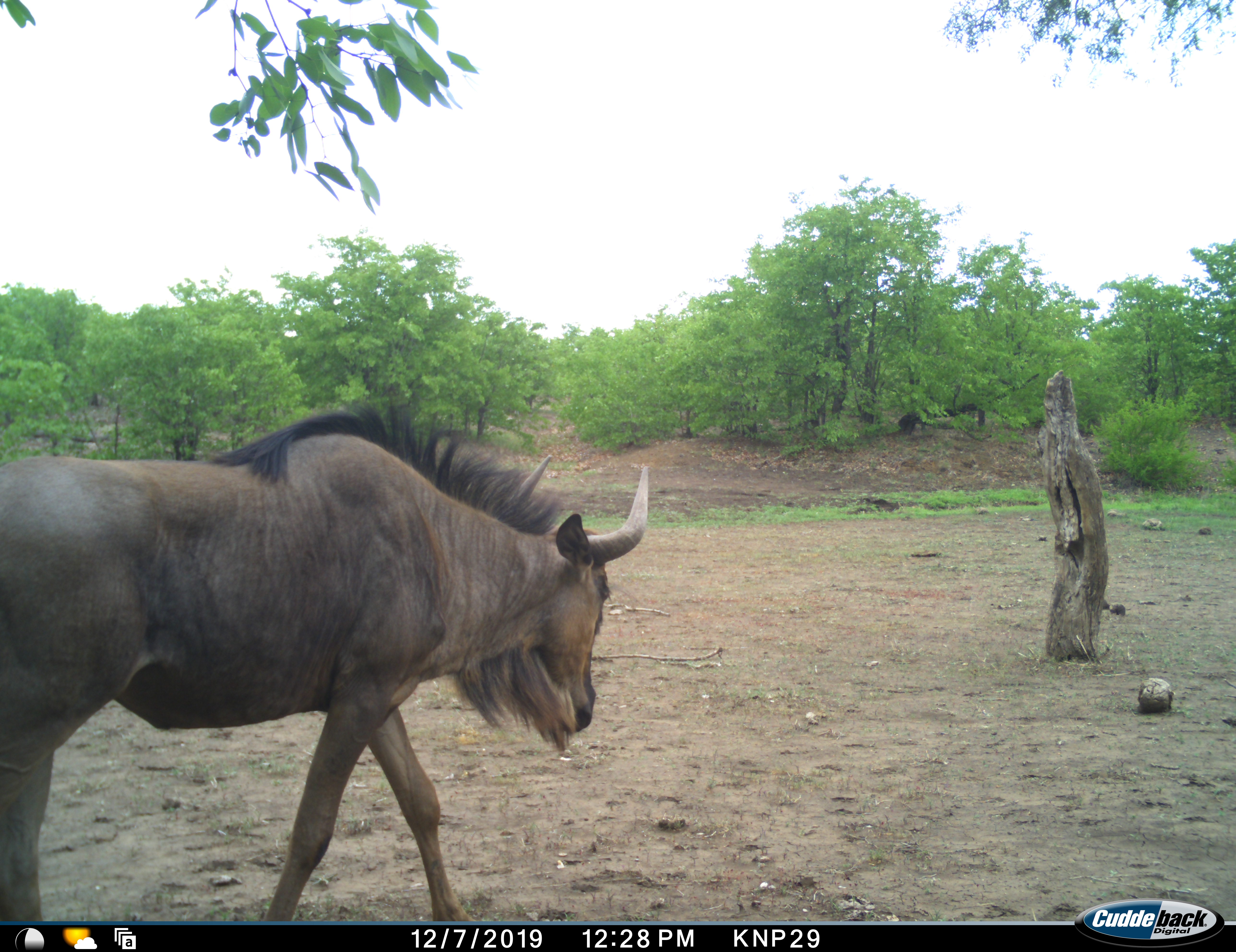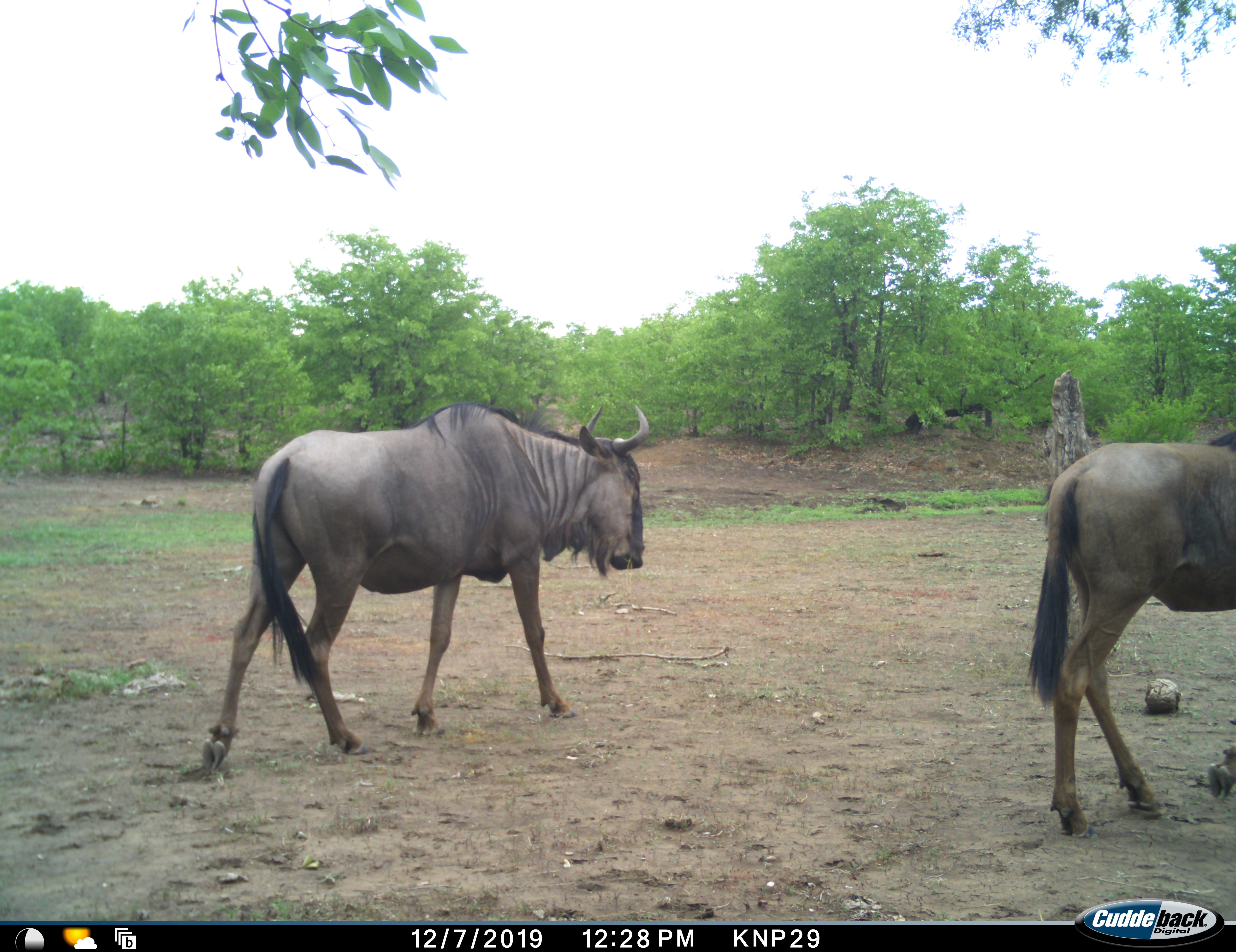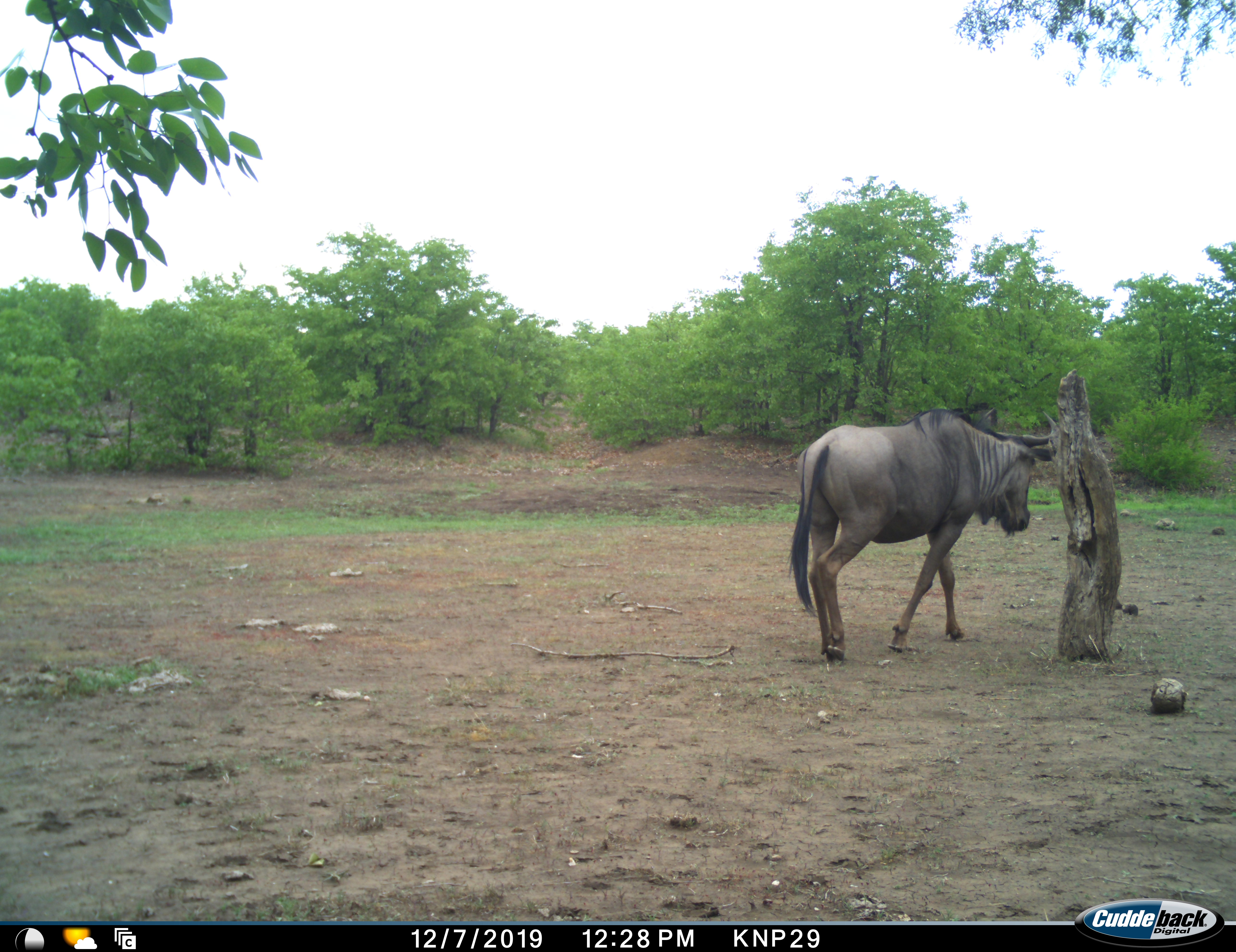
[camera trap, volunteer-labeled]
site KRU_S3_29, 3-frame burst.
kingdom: Animalia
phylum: Chordata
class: Mammalia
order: Artiodactyla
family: Bovidae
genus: Connochaetes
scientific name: Connochaetes taurinus taurinus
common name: blue wildebeest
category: wildebeestblue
Wildebeestblue (blue wildebeest) (Connochaetes taurinus taurinus), count 2. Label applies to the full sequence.